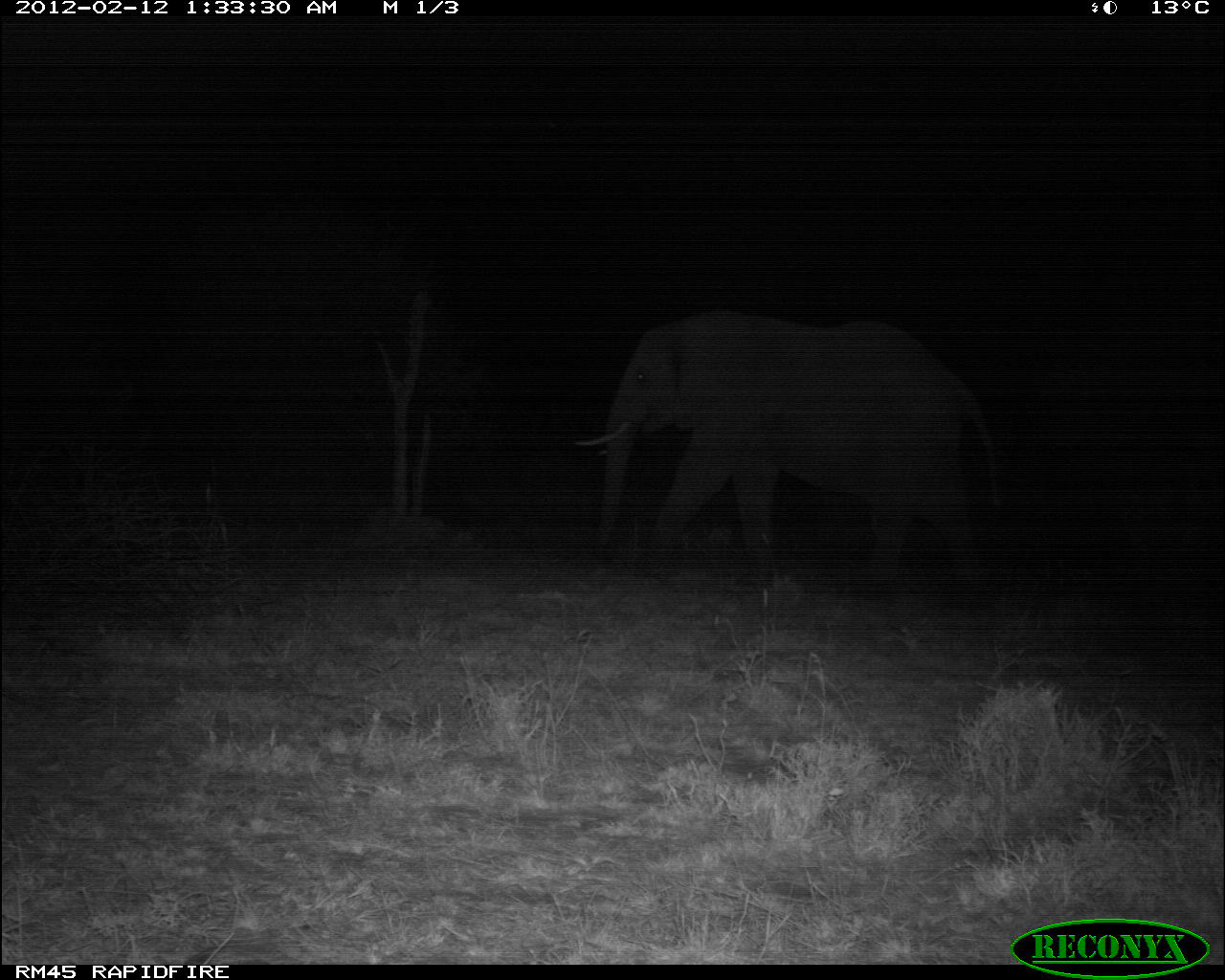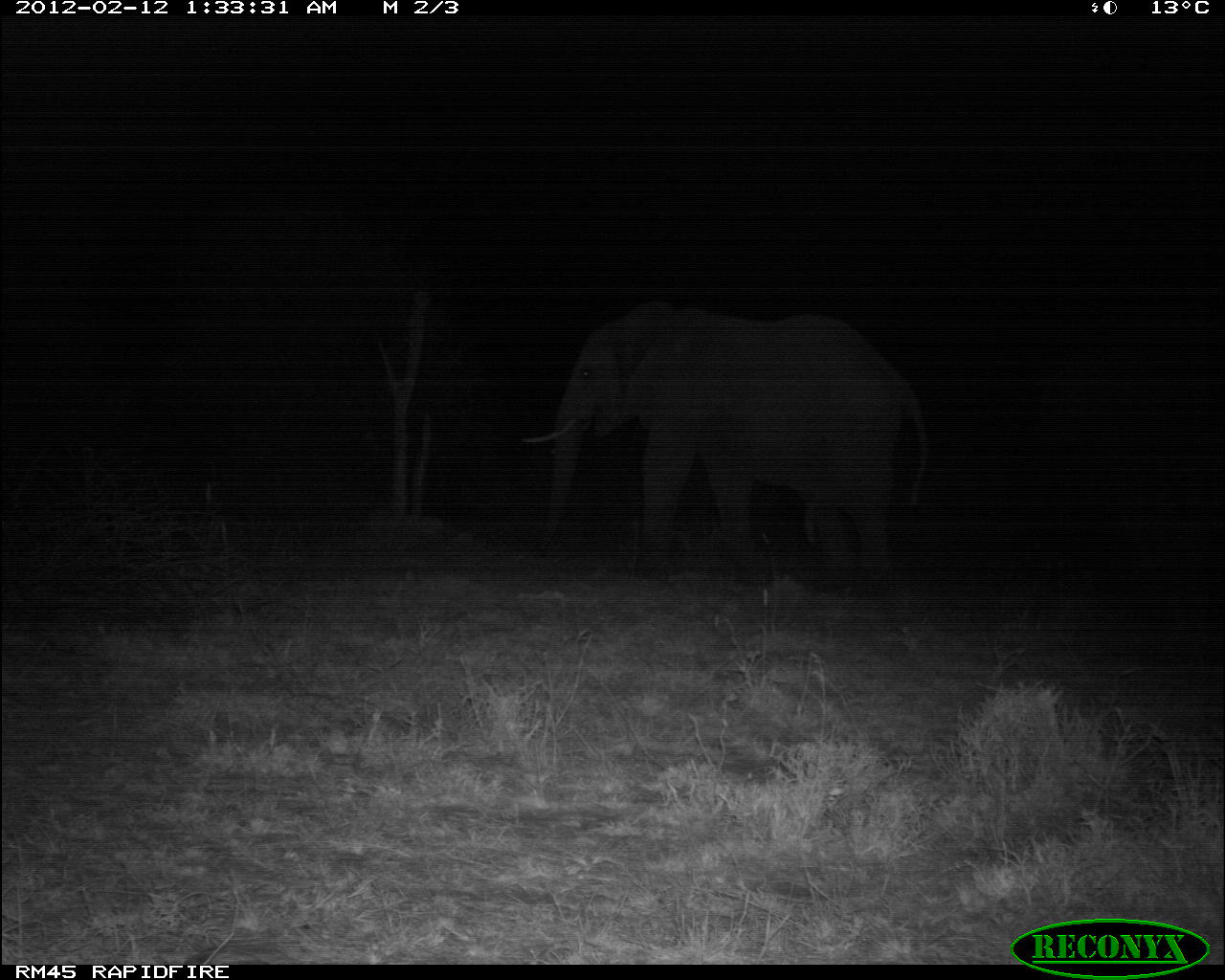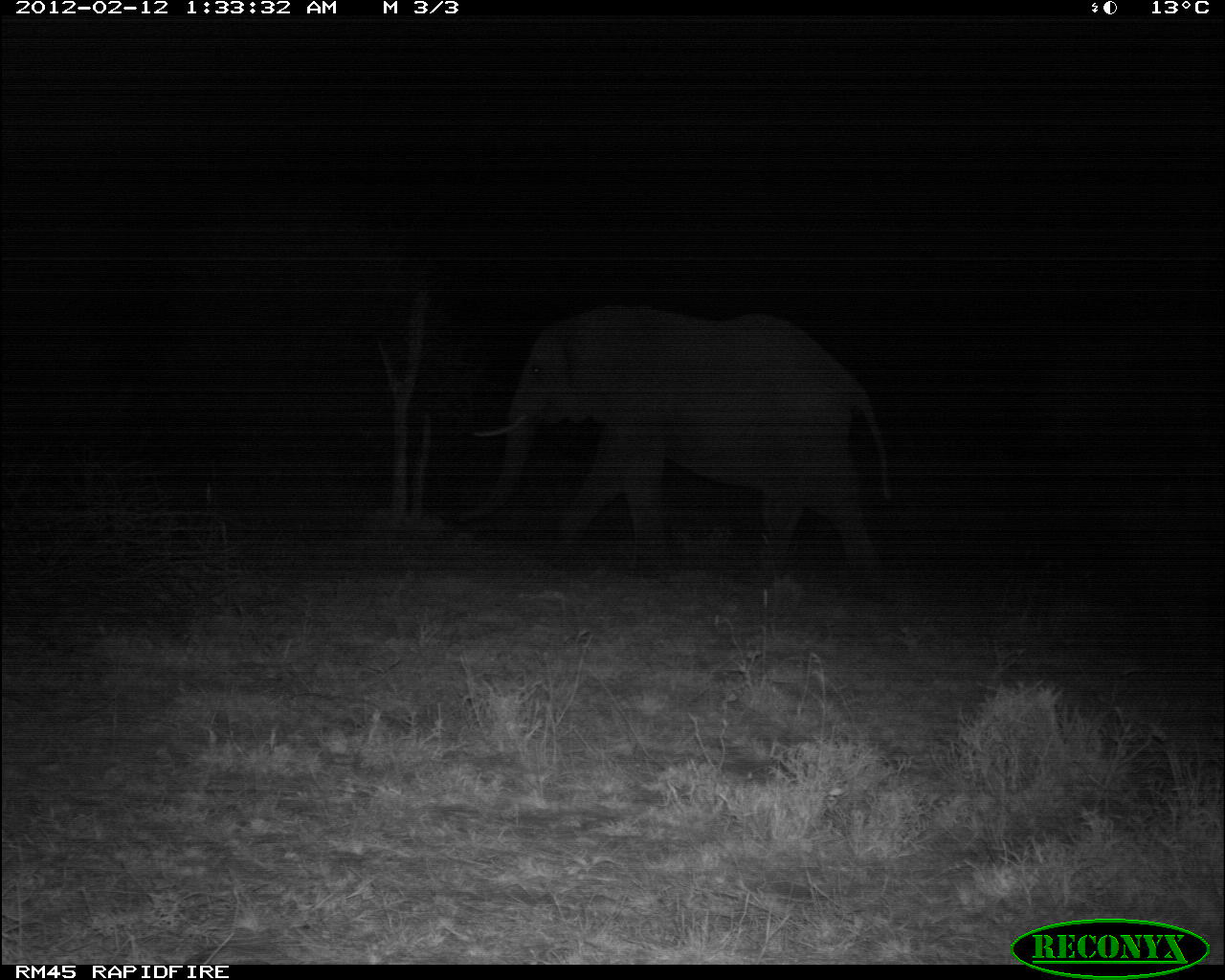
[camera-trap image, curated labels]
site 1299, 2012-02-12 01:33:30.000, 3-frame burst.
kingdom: Animalia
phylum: Chordata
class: Mammalia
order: Proboscidea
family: Elephantidae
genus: Loxodonta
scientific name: Loxodonta africana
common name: african bush elephant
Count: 1.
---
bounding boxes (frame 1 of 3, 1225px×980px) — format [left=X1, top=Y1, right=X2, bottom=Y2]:
loxodonta africana: [left=568, top=305, right=1004, bottom=613]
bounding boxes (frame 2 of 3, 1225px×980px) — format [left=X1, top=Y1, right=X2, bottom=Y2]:
loxodonta africana: [left=515, top=296, right=931, bottom=598]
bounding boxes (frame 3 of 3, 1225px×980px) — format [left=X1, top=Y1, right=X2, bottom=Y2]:
loxodonta africana: [left=448, top=299, right=894, bottom=606]